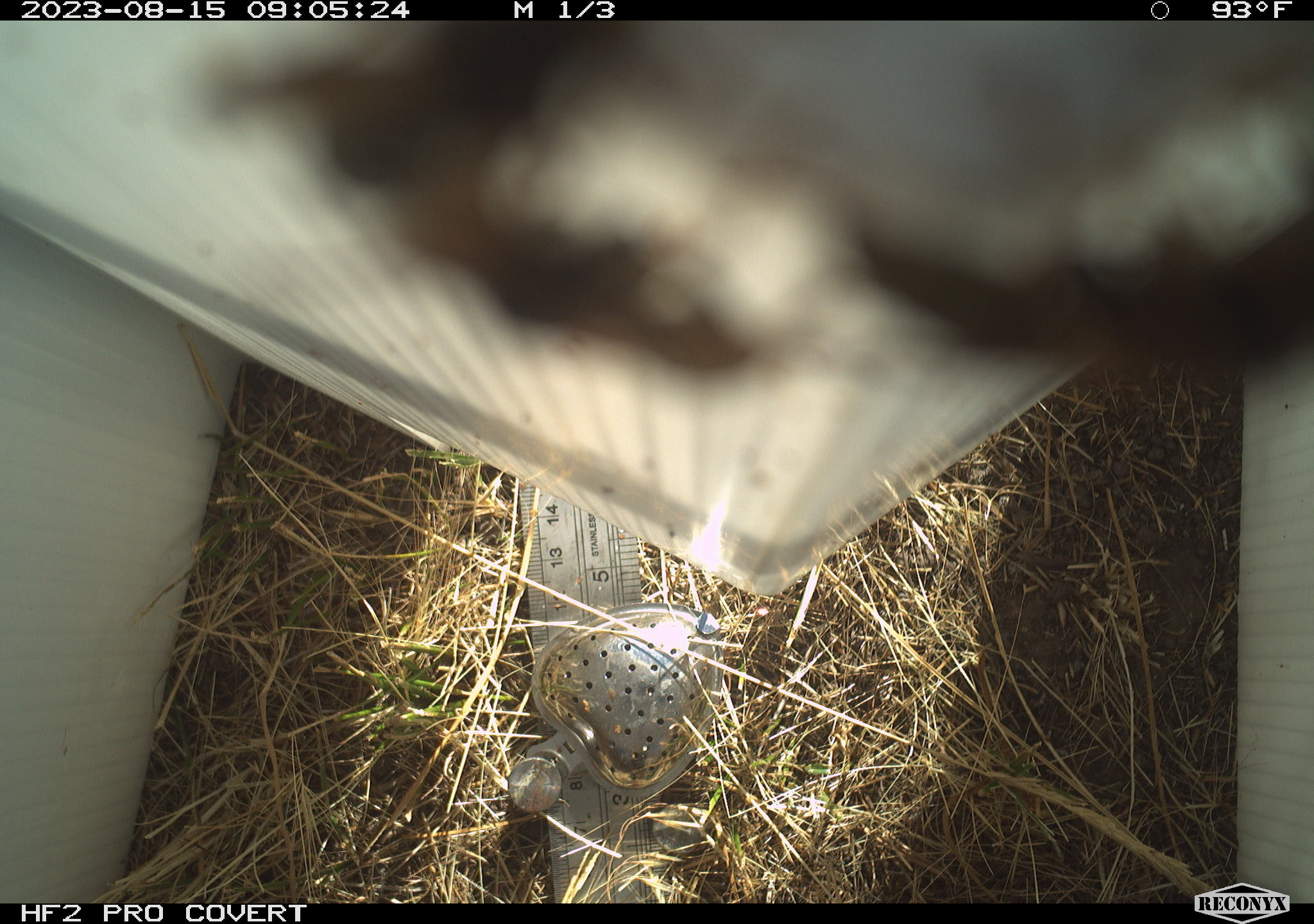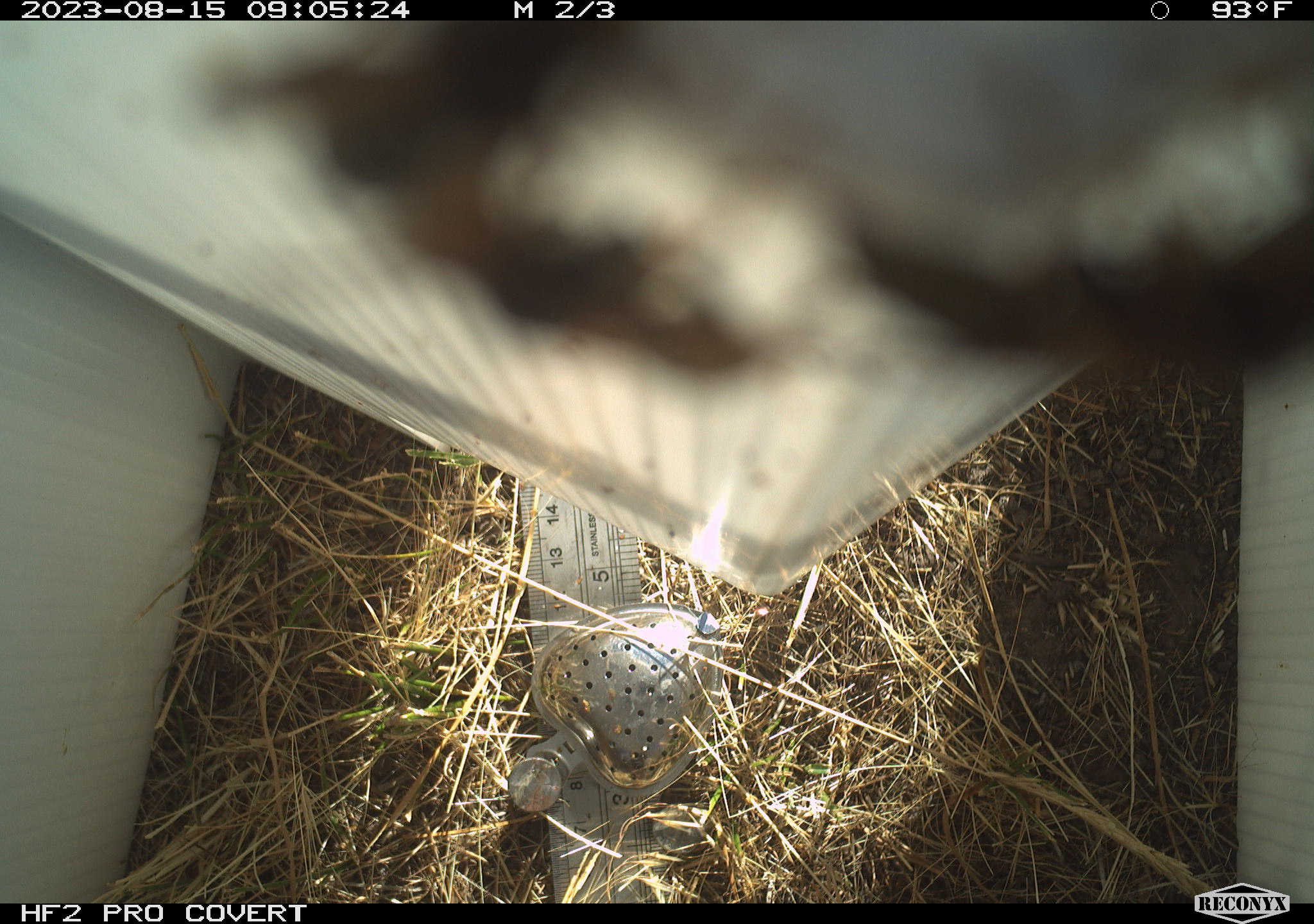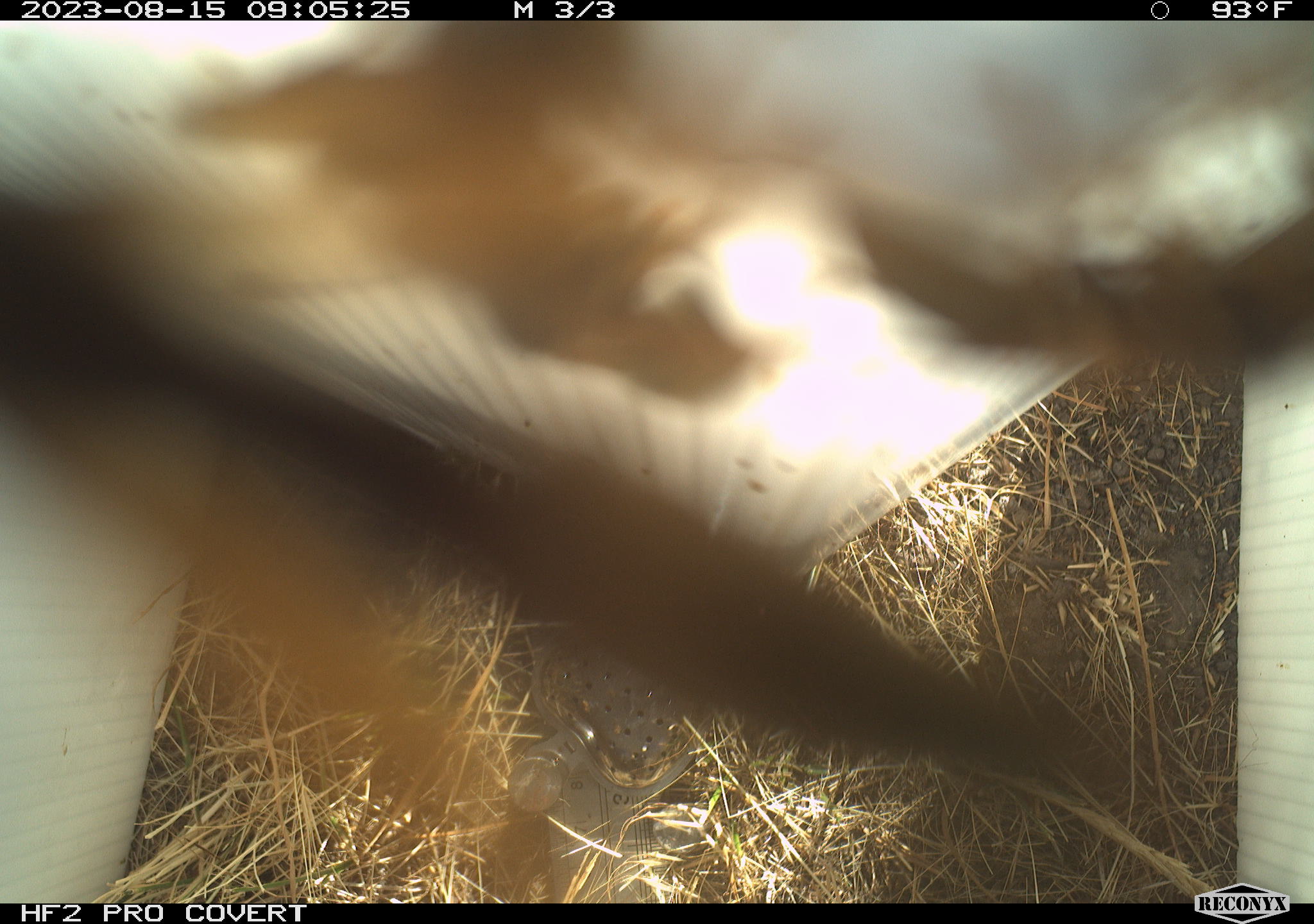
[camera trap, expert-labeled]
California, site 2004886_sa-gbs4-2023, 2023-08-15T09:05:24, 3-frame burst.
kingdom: Animalia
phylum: Arthropoda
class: Insecta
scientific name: Insecta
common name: insect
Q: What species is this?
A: Insect (Insecta).